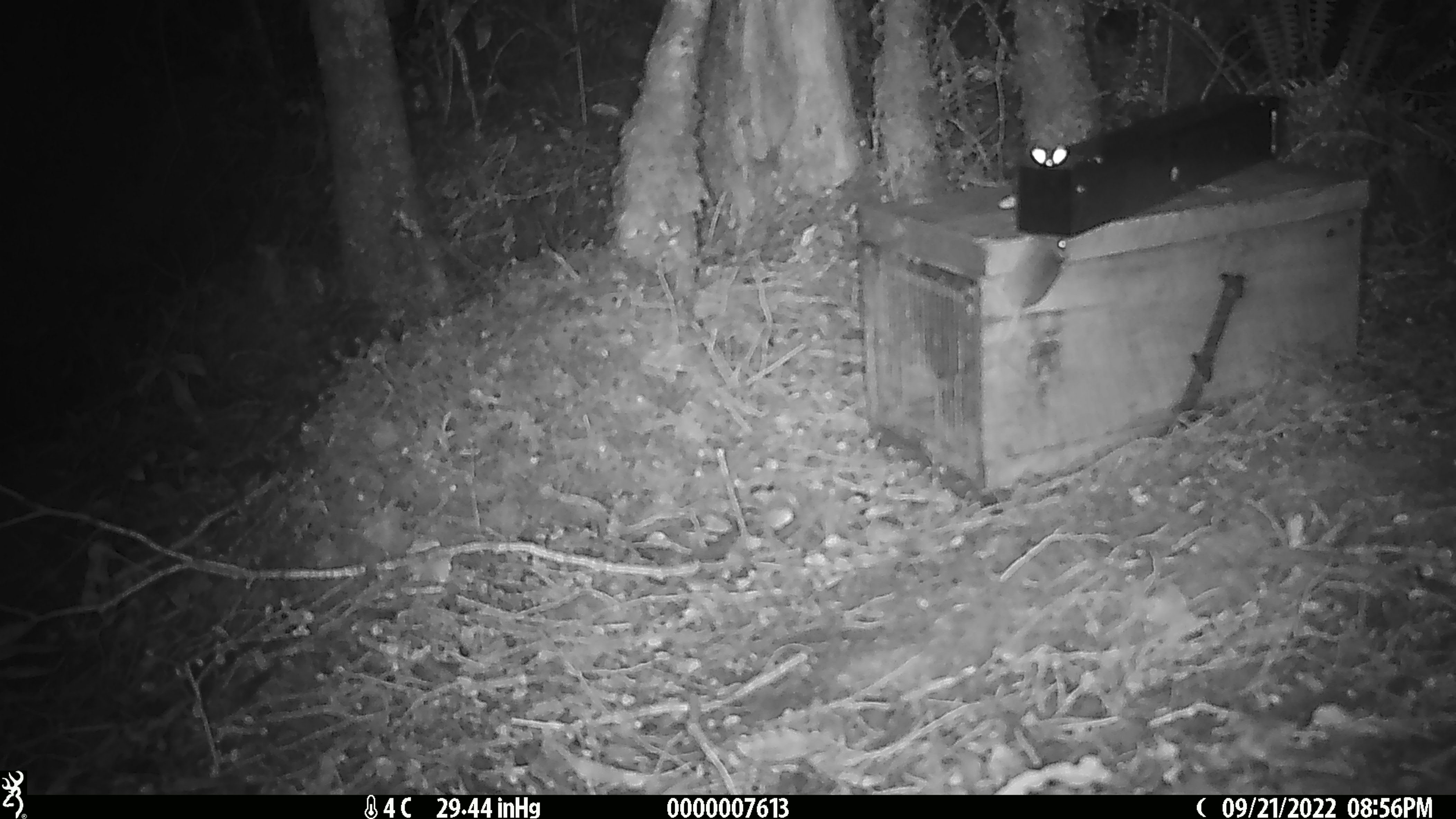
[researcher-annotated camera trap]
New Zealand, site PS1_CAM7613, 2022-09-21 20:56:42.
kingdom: Animalia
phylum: Chordata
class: Mammalia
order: Rodentia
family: Muridae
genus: Mus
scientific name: Mus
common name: mouse